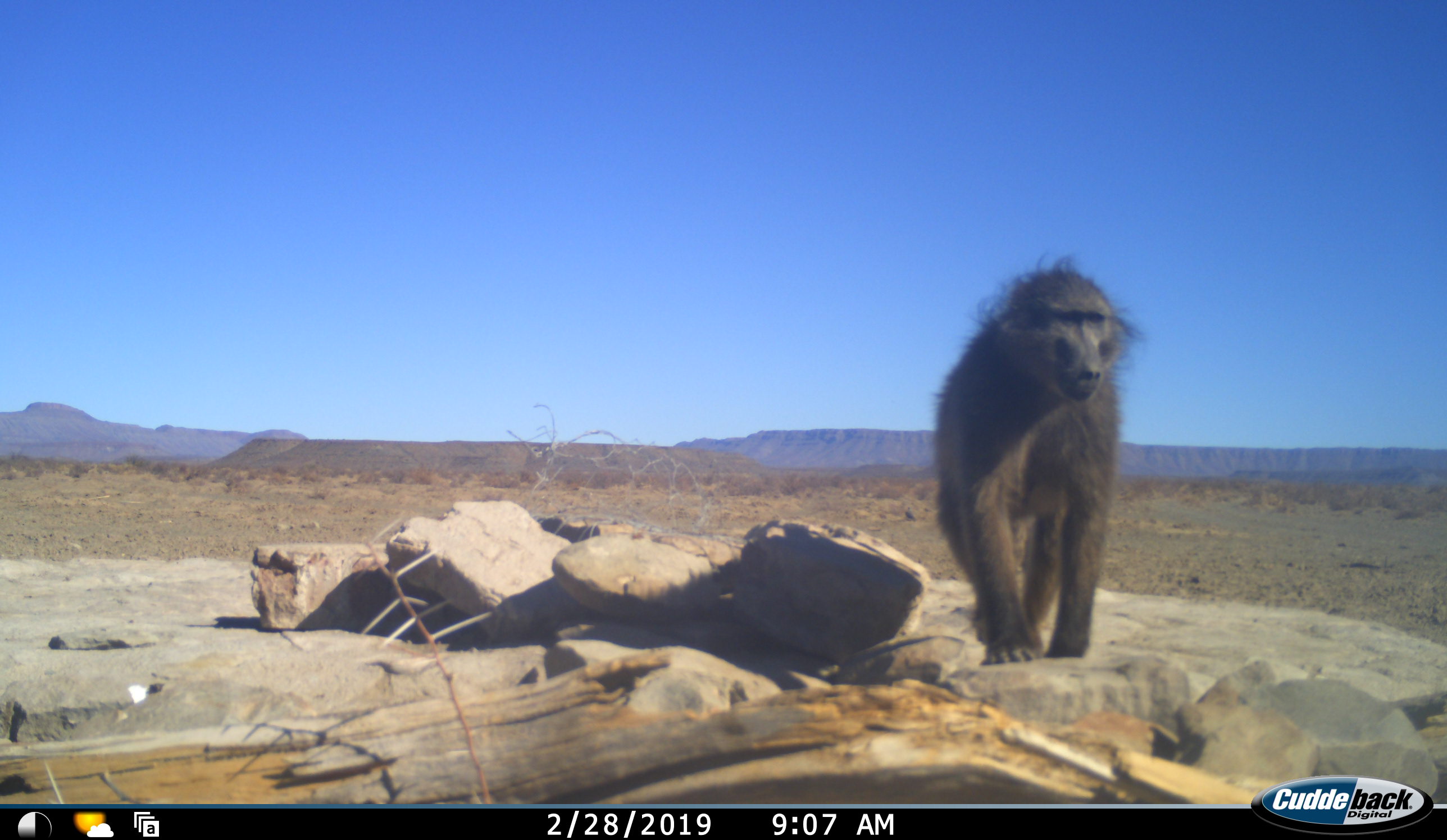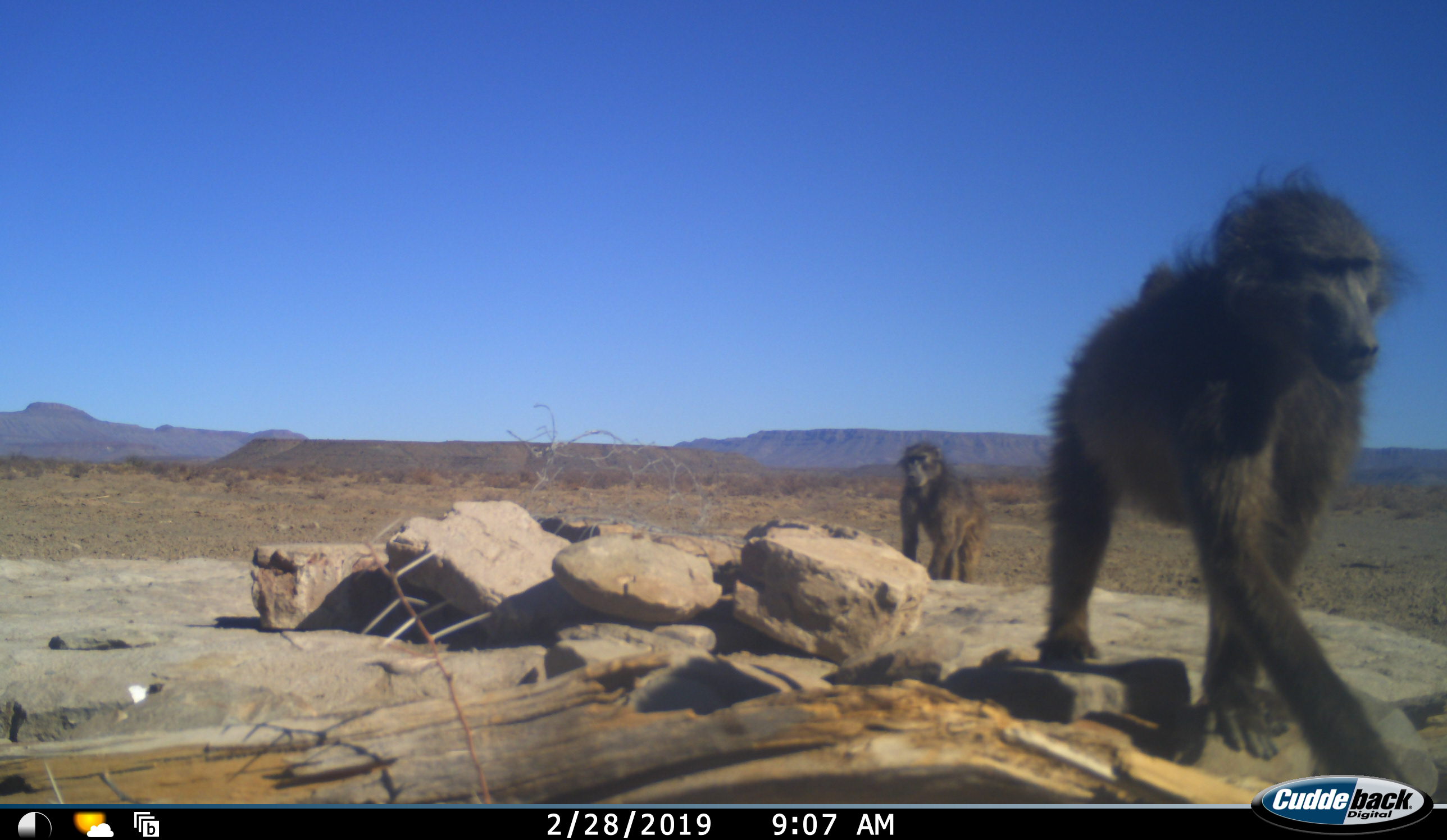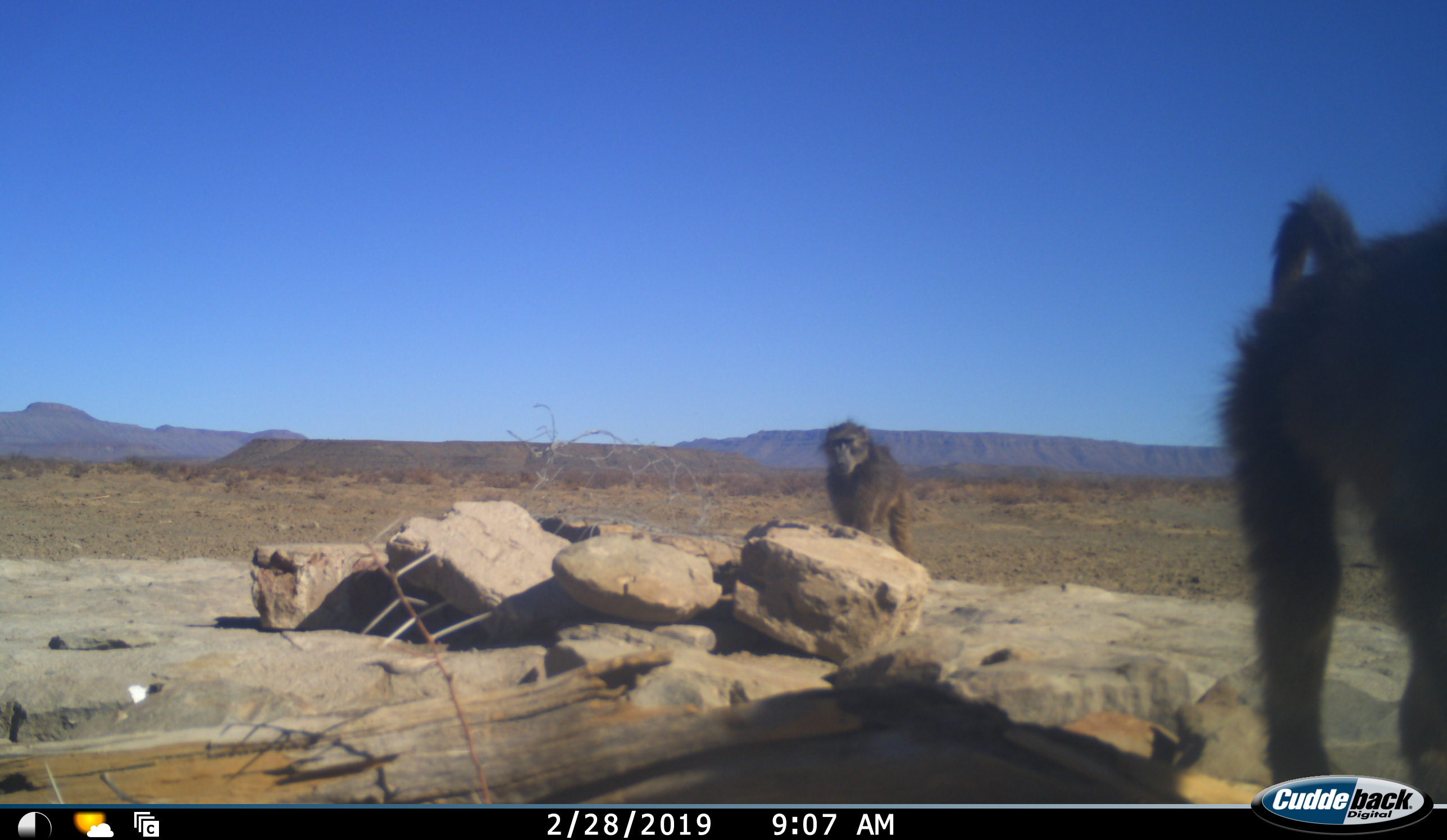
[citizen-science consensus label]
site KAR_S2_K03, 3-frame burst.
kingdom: Animalia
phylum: Chordata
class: Mammalia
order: Primates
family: Cercopithecidae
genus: Papio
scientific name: Papio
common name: baboon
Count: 2.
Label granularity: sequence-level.